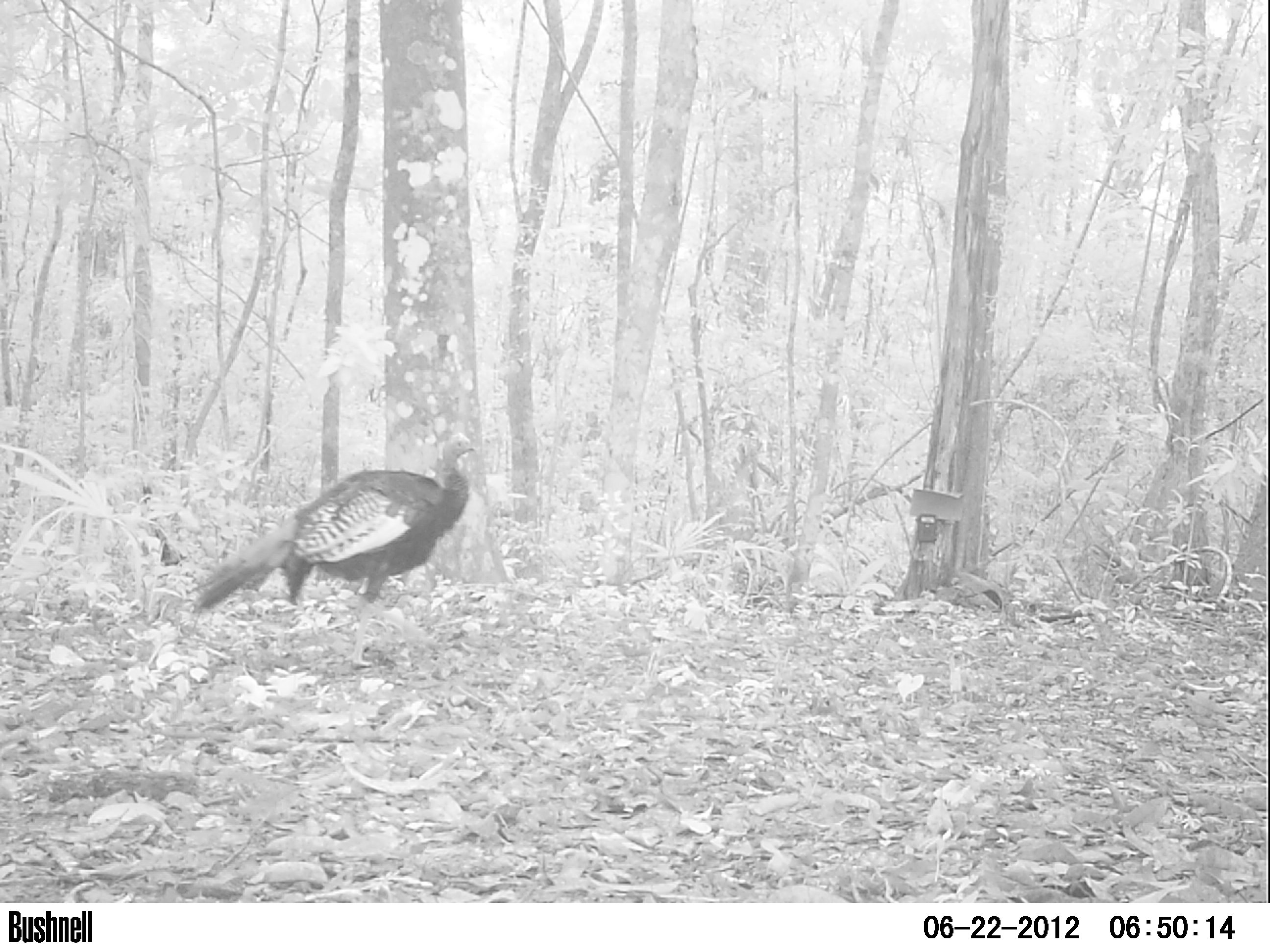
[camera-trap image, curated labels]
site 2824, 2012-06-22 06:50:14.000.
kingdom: Animalia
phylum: Chordata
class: Aves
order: Galliformes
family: Phasianidae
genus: Meleagris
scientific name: Meleagris ocellata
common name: ocellated turkey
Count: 1.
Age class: adult.